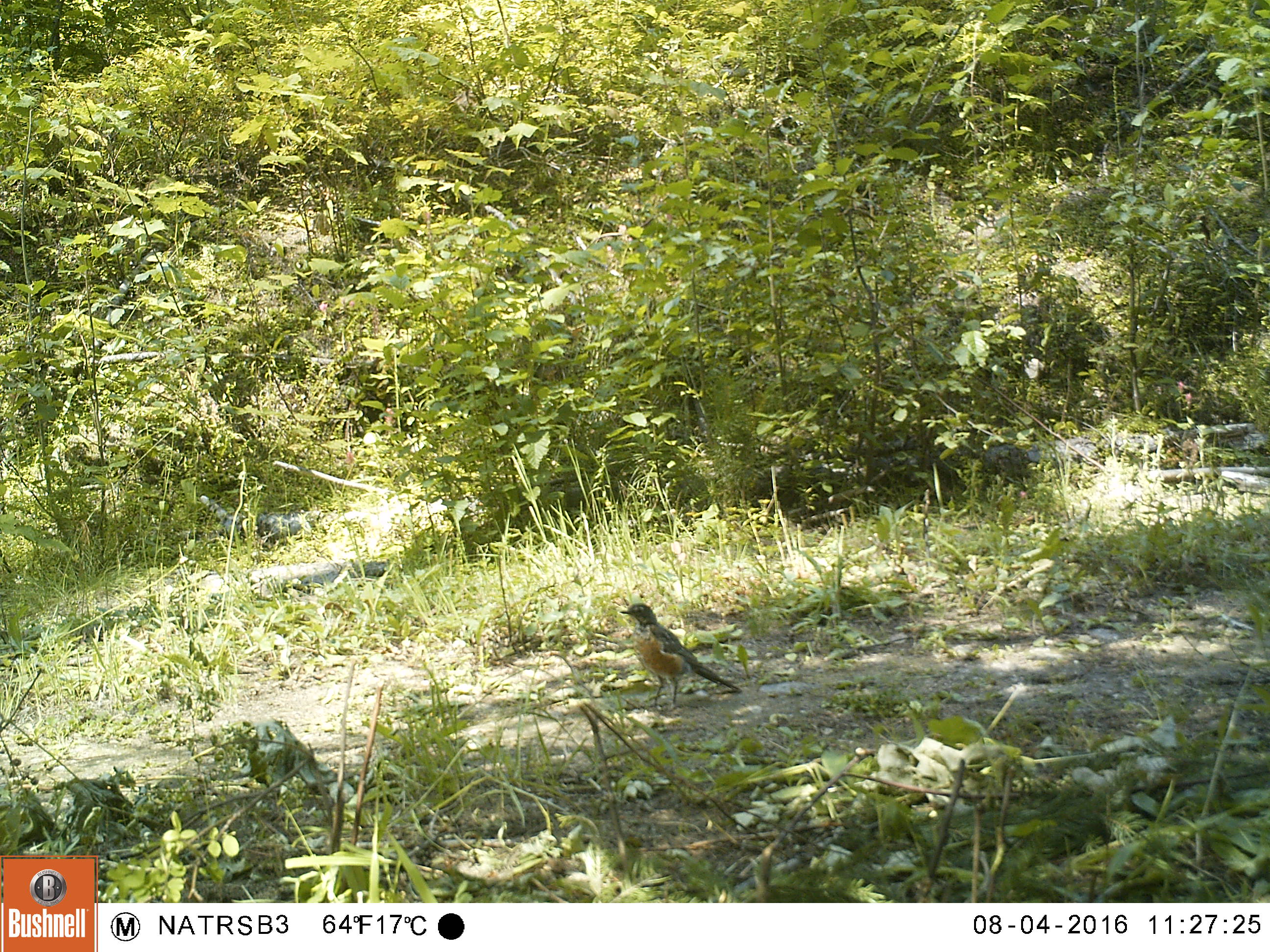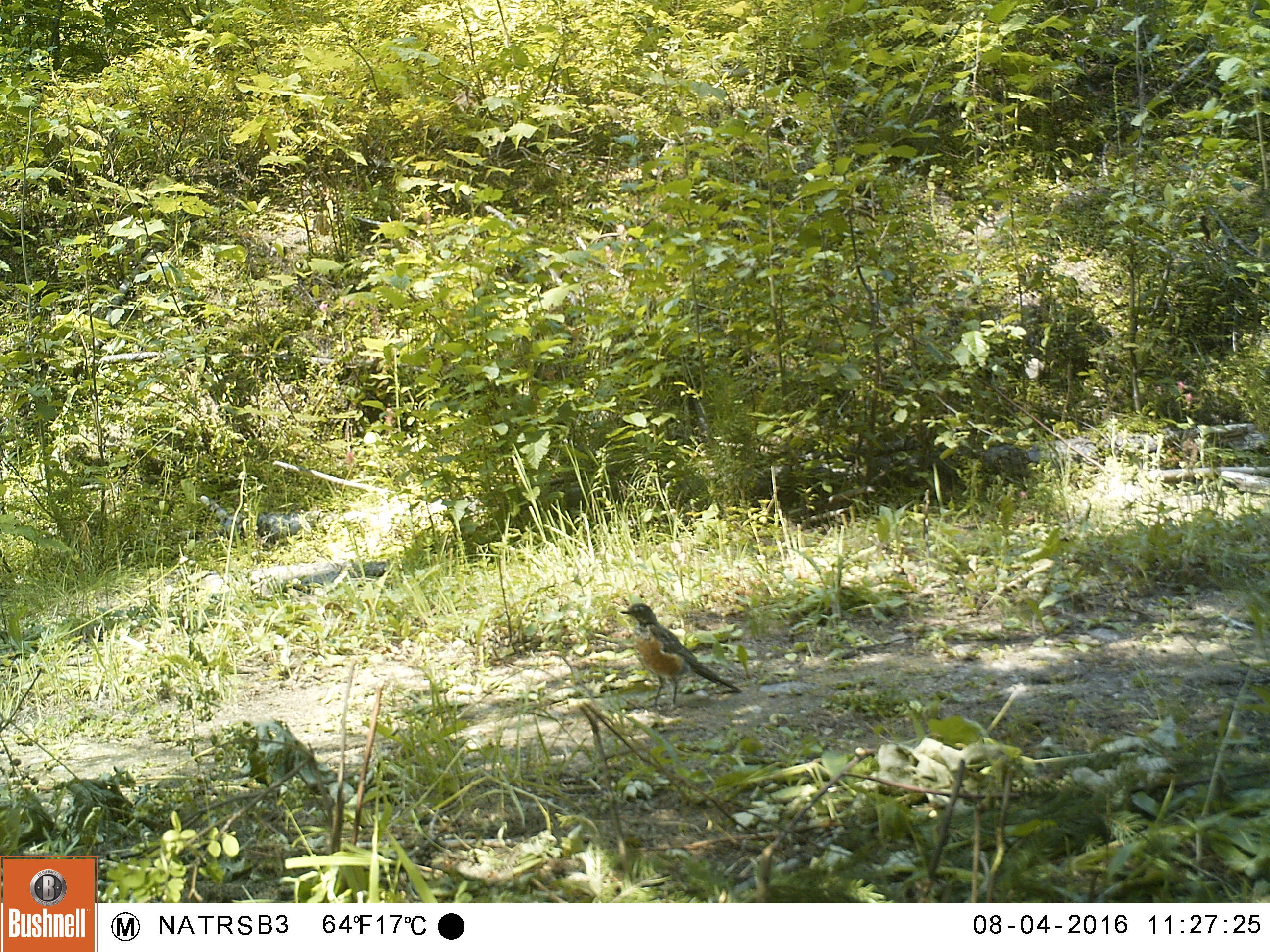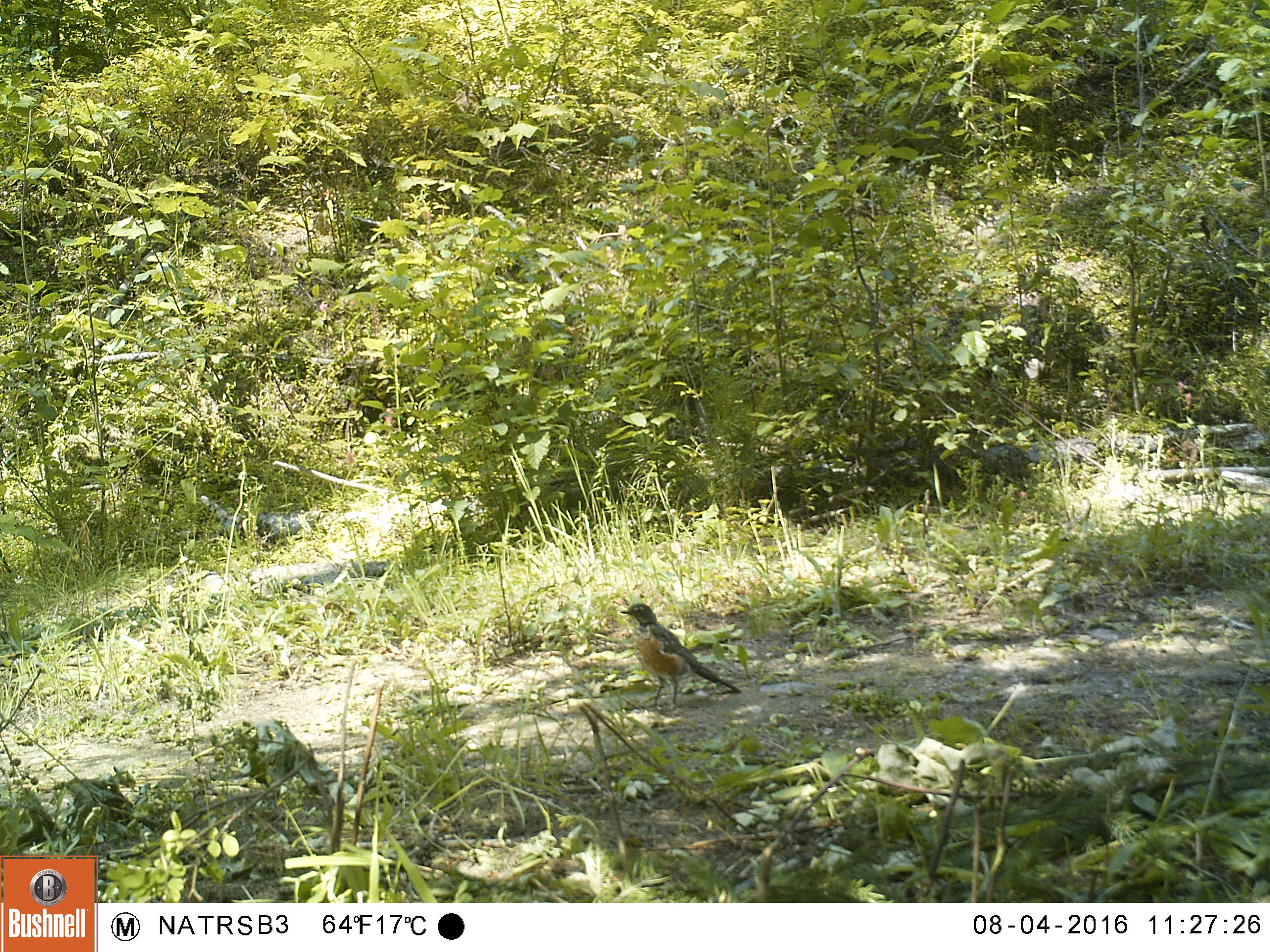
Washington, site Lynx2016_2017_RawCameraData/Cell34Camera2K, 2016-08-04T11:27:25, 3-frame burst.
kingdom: Animalia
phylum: Chordata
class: Aves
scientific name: Aves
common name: birds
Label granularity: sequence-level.